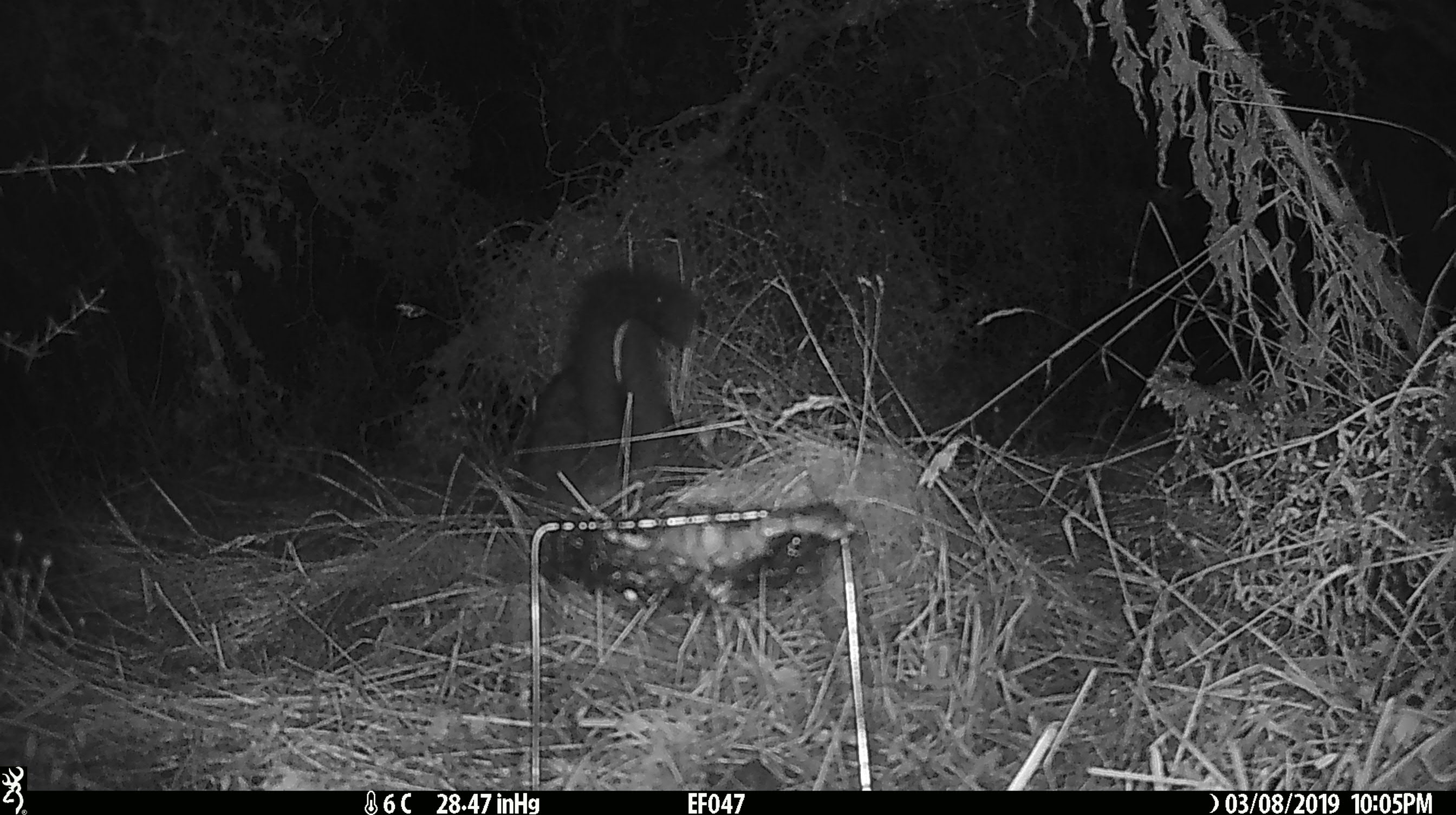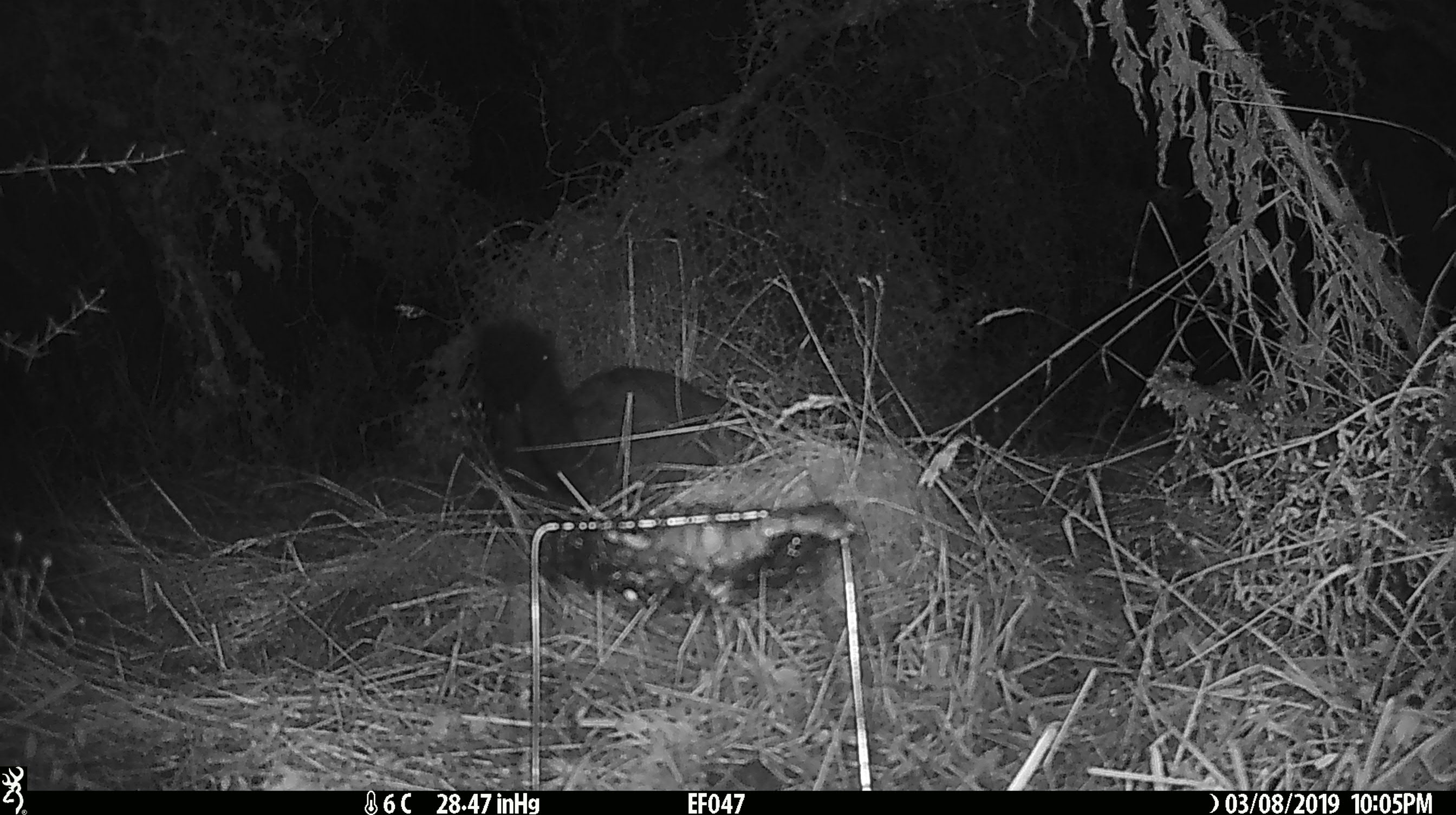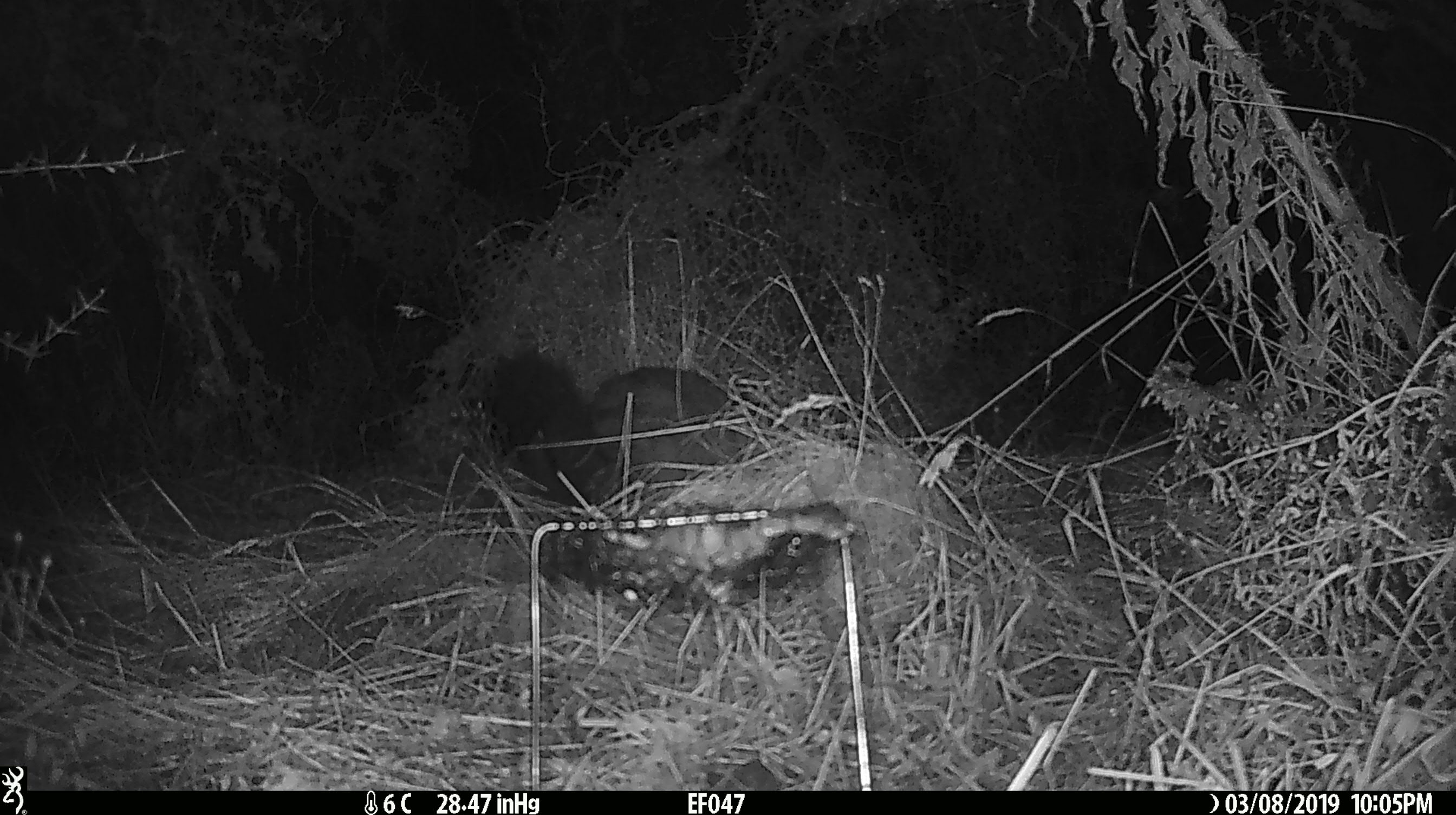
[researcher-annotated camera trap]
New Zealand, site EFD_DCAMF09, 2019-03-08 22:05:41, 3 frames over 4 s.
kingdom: Animalia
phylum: Chordata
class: Mammalia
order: Diprotodontia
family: Phalangeridae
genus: Trichosurus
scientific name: Trichosurus vulpecula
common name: common brushtail possum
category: possum